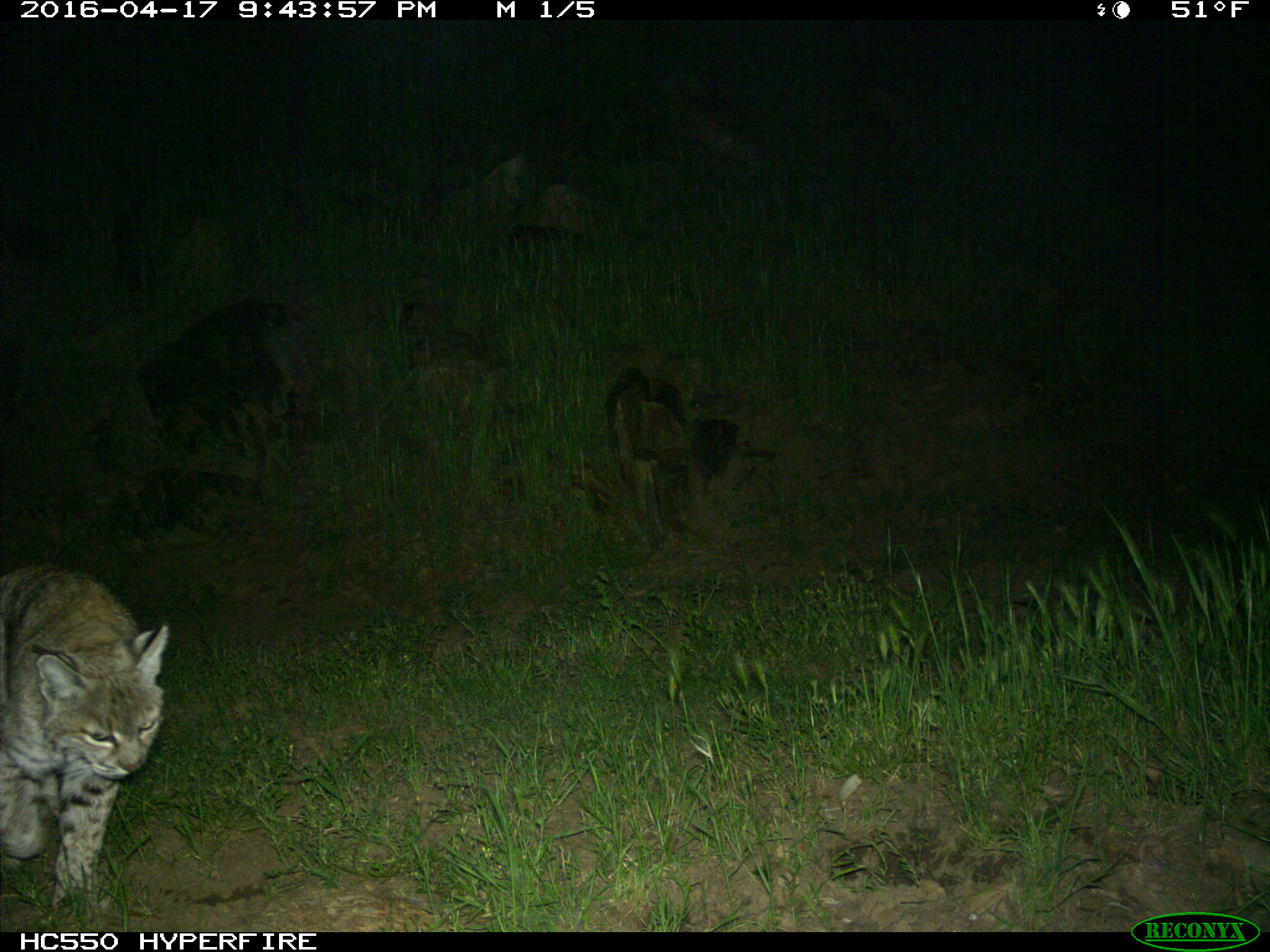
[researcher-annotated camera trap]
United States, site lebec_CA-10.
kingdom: Animalia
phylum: Chordata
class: Mammalia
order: Carnivora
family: Felidae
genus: Lynx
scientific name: Lynx rufus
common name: bobcat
Lynx rufus (bobcat).